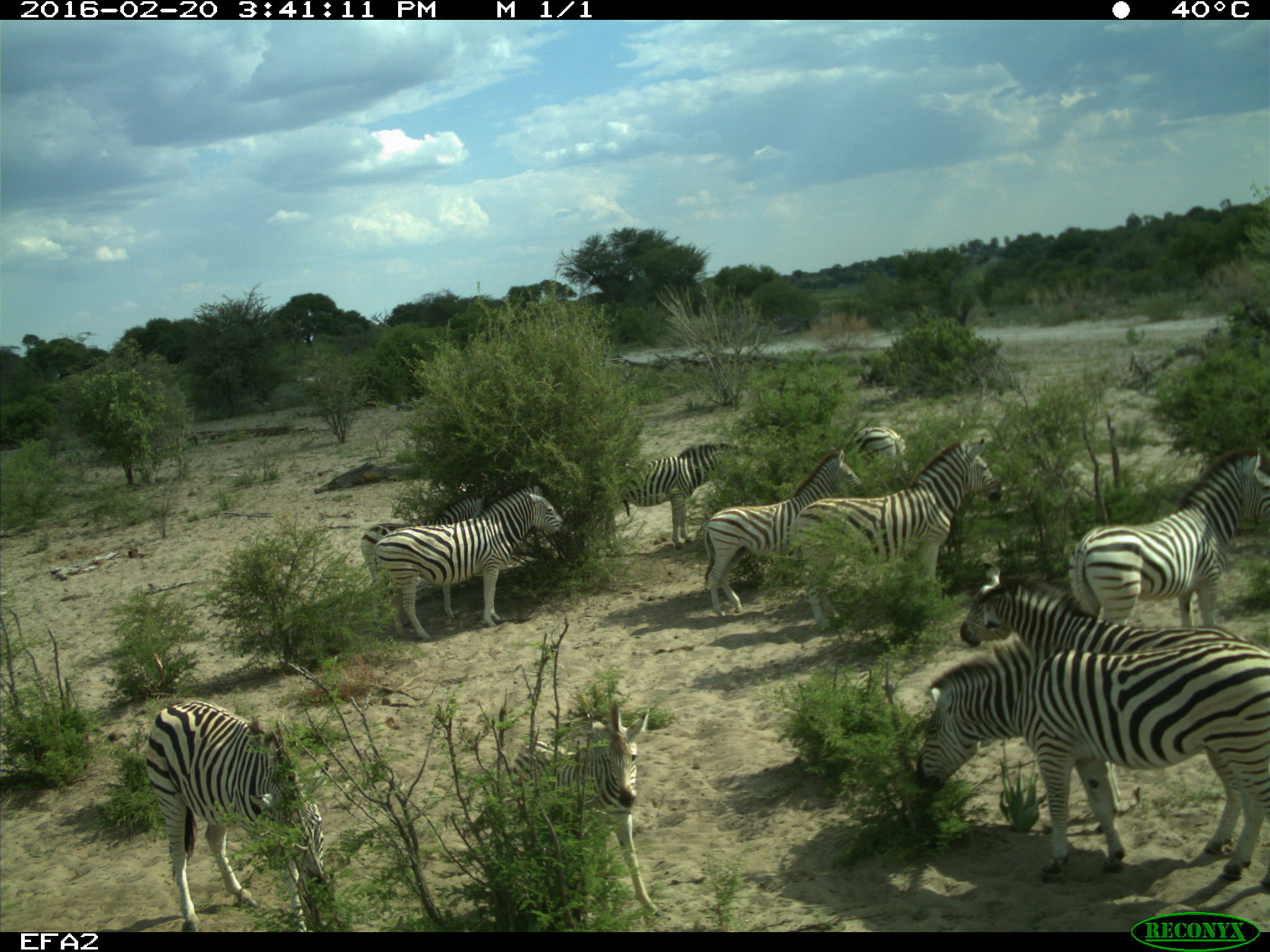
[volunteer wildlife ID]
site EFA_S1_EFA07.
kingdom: Animalia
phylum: Chordata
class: Mammalia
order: Perissodactyla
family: Equidae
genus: Equus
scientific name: Equus quagga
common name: plains zebra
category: zebraplains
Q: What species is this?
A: Zebraplains (plains zebra) (Equus quagga).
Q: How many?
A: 11-50.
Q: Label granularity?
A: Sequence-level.